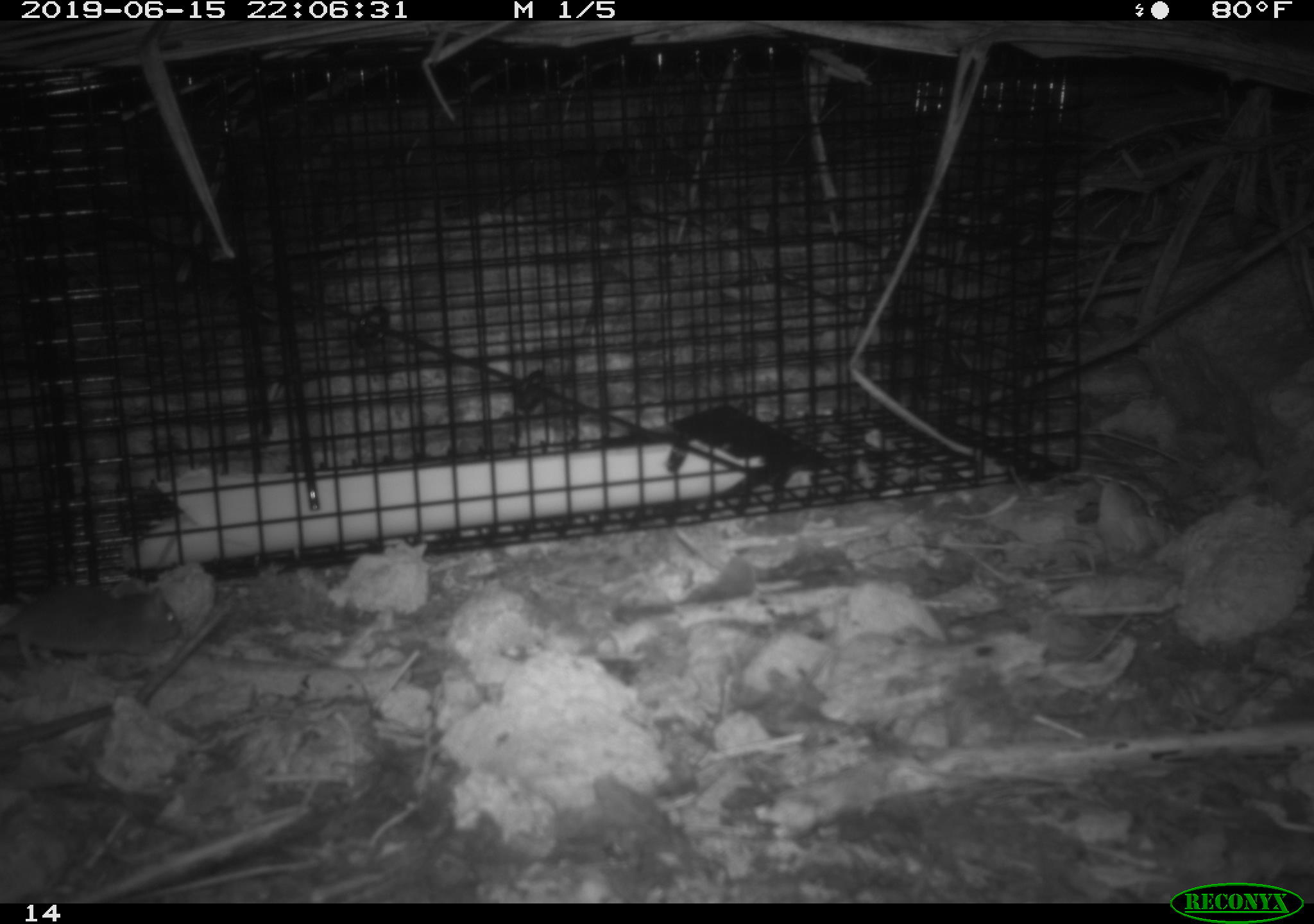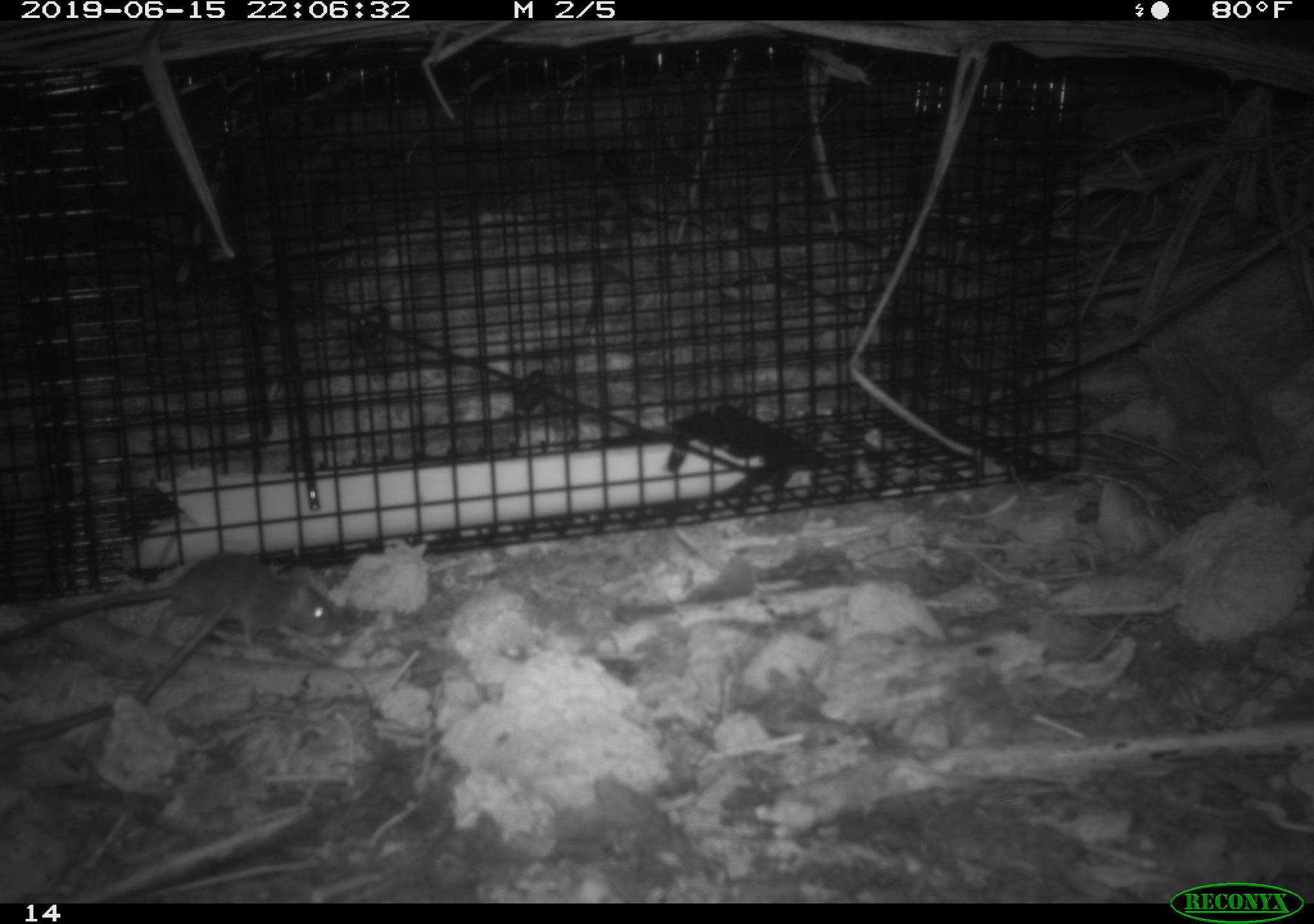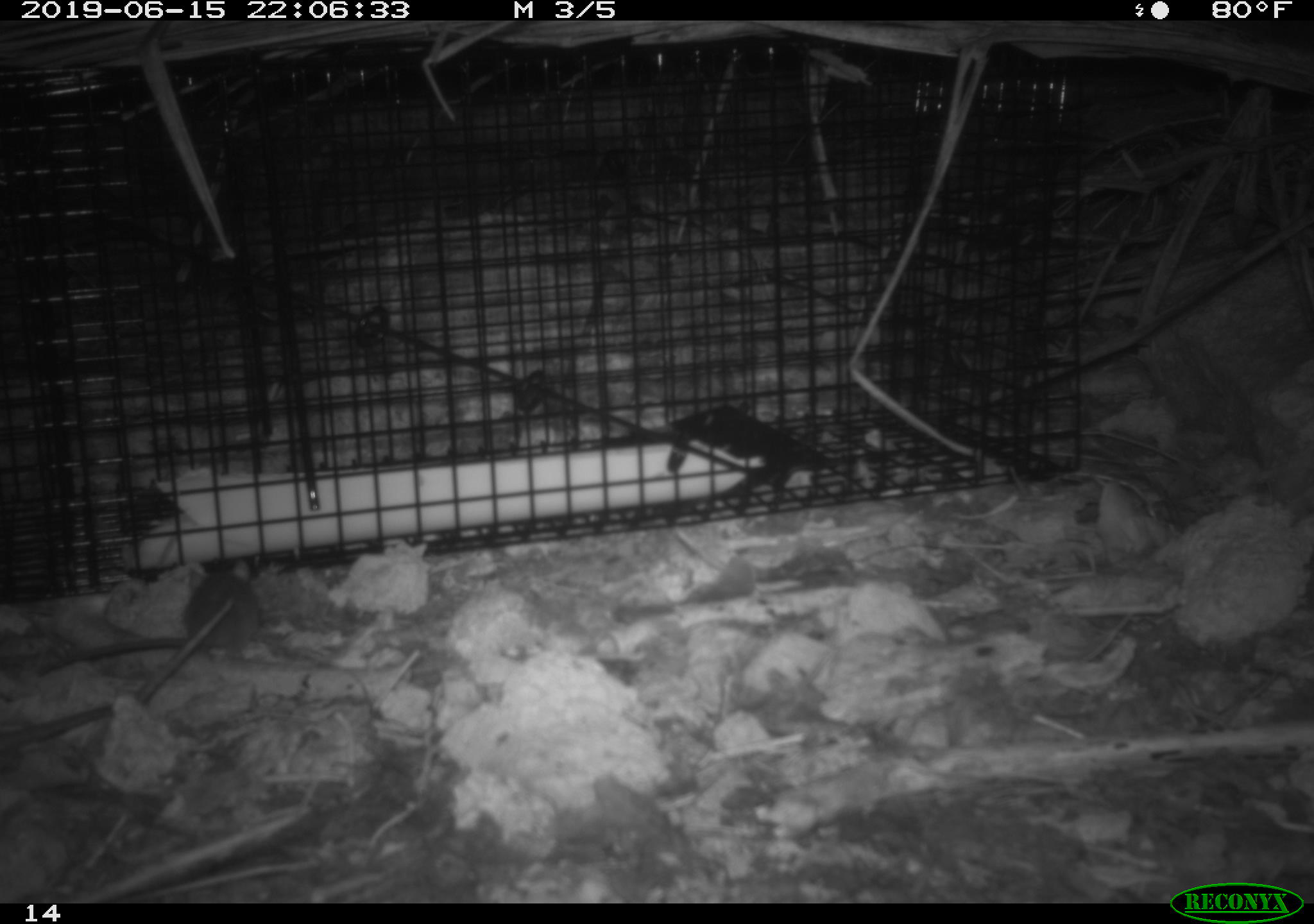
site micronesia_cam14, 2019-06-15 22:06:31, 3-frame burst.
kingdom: Animalia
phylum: Chordata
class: Mammalia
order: Rodentia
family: Muridae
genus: Rattus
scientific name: Rattus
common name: rat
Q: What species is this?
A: Rat (Rattus).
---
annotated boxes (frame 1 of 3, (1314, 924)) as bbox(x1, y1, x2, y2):
rat: bbox(0, 581, 180, 676)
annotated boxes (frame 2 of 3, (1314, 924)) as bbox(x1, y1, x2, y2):
rat: bbox(1, 552, 341, 654)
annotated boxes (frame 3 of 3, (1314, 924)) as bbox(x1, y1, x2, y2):
rat: bbox(35, 556, 265, 686)